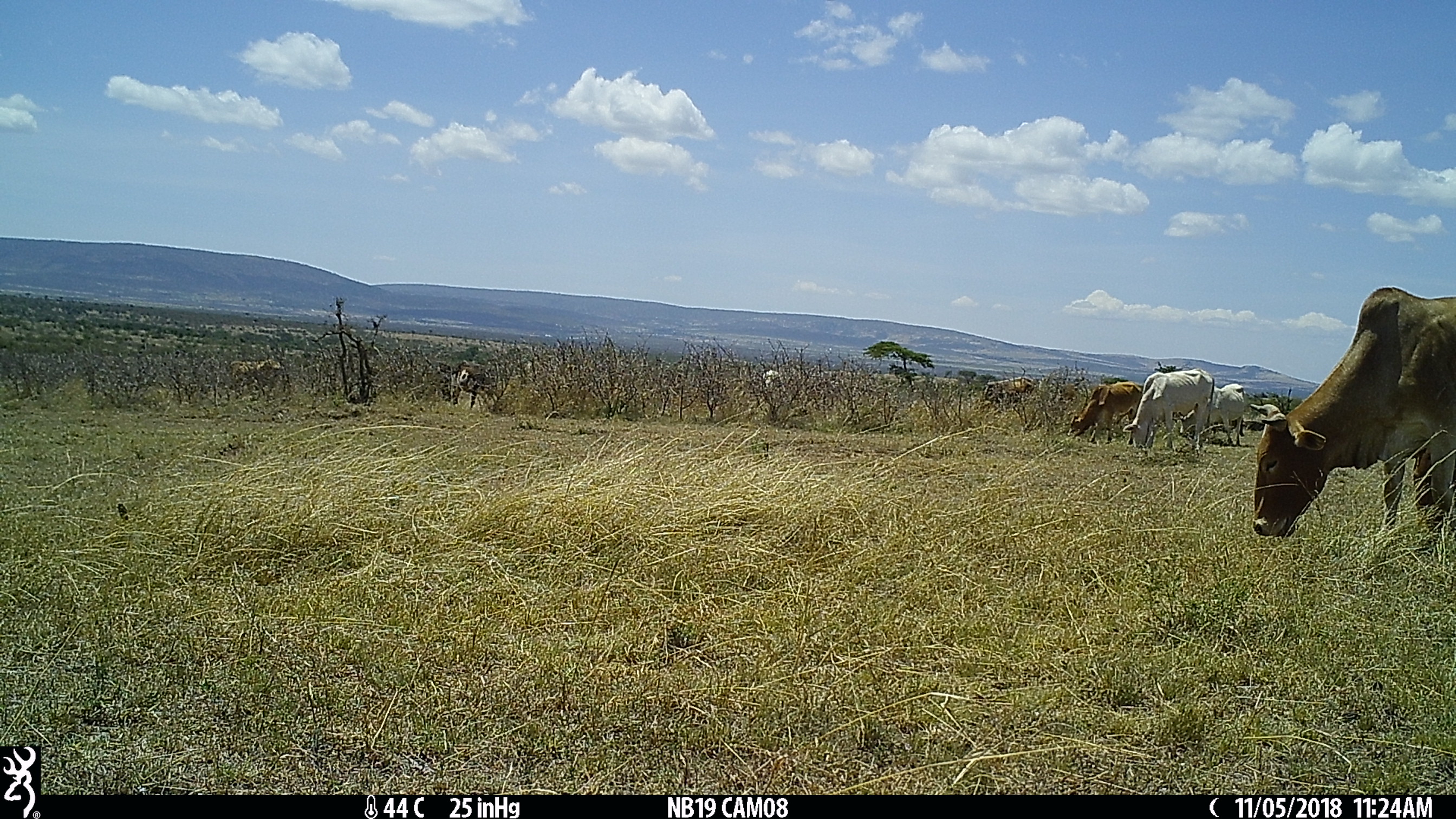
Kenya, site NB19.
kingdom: Animalia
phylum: Chordata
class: Mammalia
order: Artiodactyla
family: Bovidae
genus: Bos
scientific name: Bos taurus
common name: cattle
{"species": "cattle (Bos taurus)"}